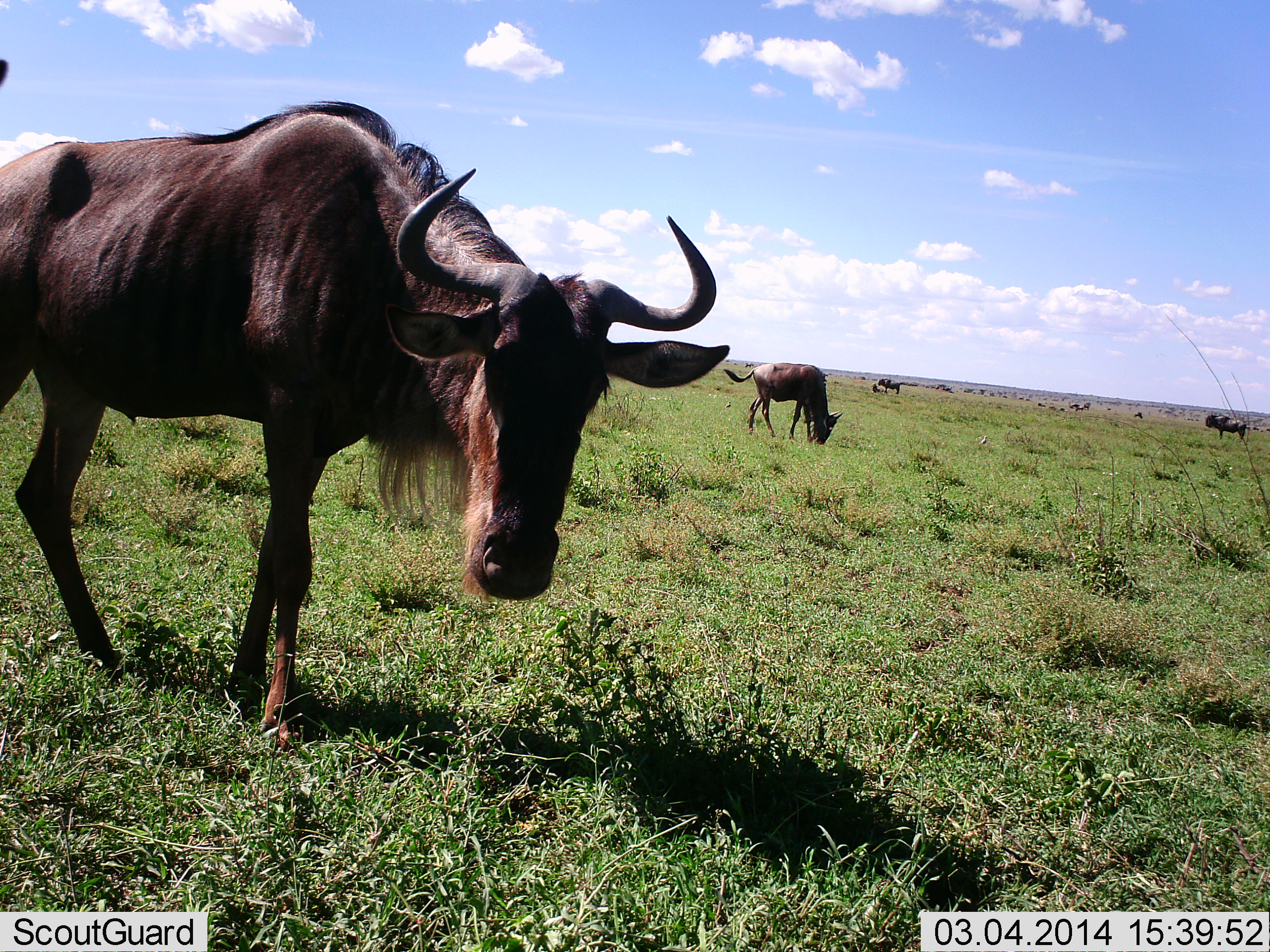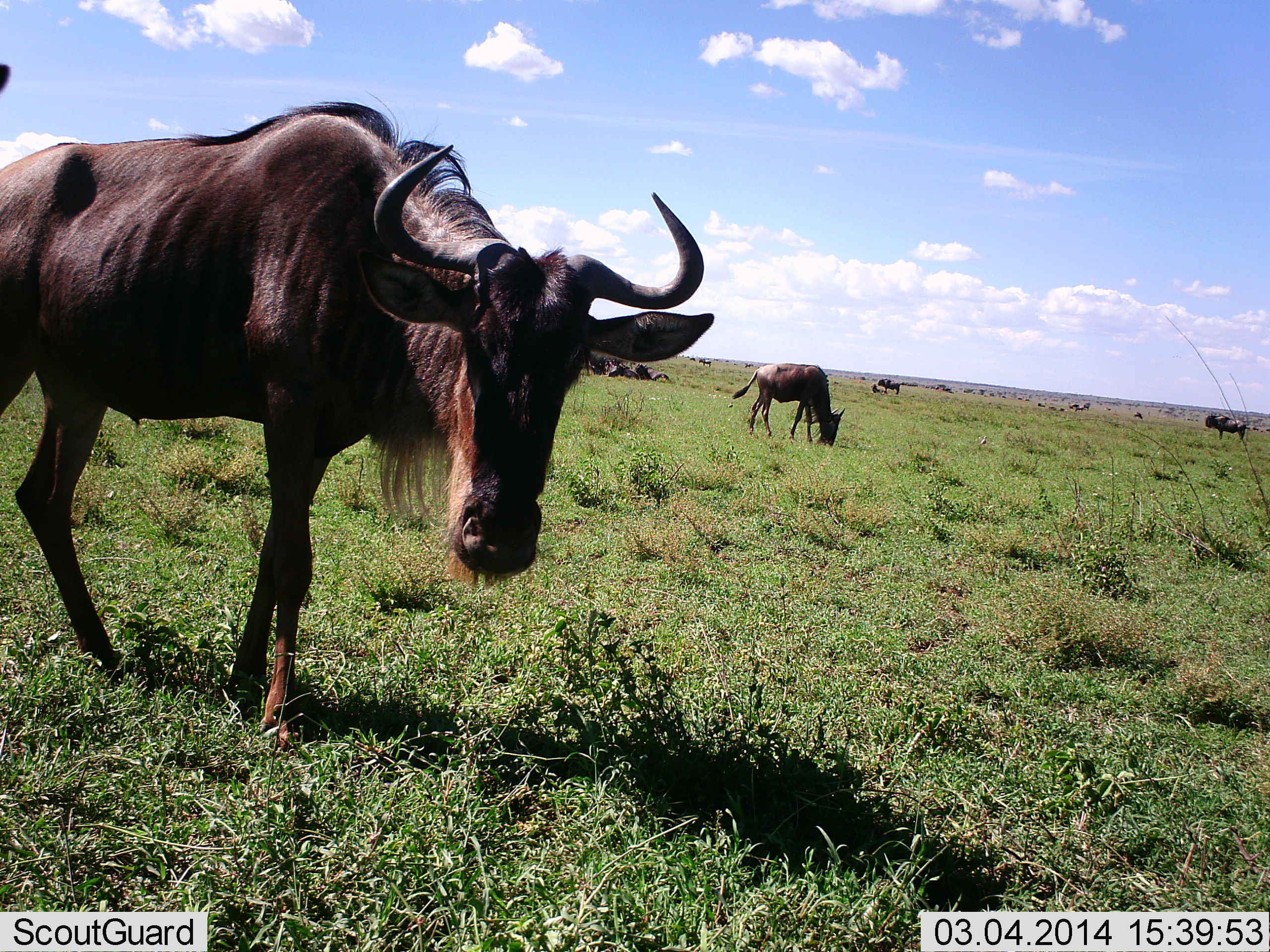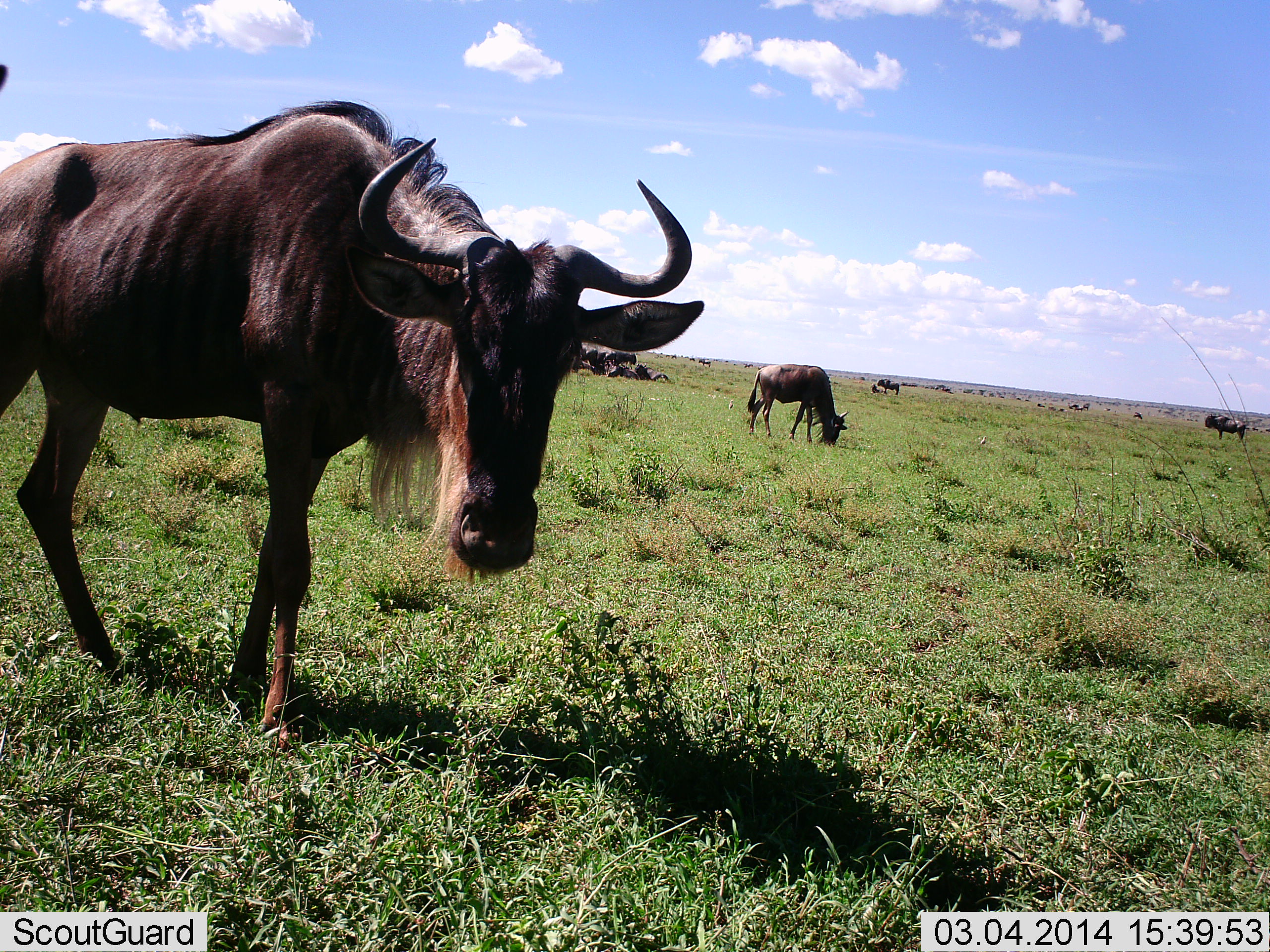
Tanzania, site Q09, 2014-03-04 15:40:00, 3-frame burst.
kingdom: Animalia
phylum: Chordata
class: Mammalia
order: Artiodactyla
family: Bovidae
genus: Connochaetes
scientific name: Connochaetes taurinus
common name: blue wildebeest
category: wildebeest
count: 11-50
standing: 80%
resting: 20%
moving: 10%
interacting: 0%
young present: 0%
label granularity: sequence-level